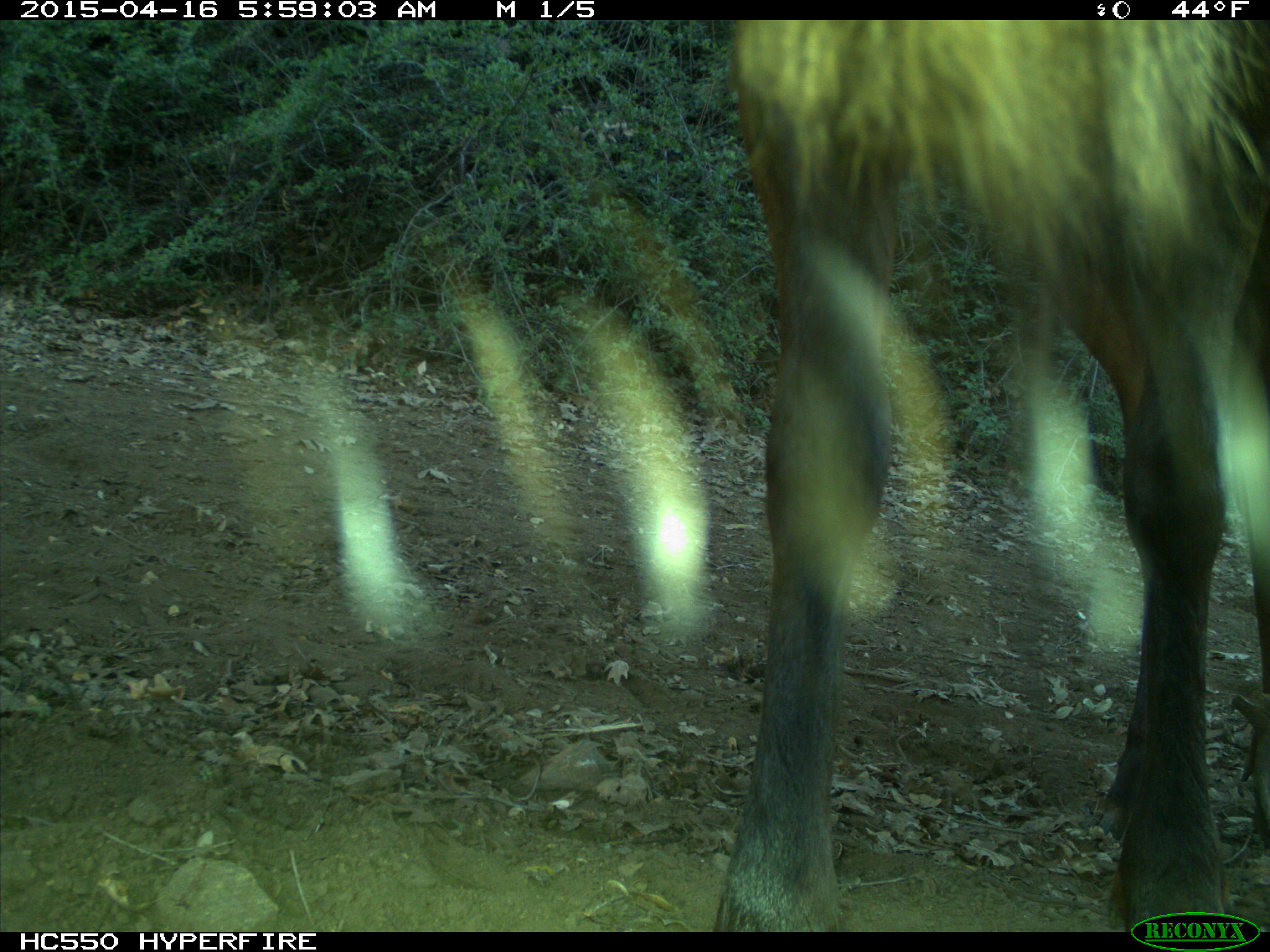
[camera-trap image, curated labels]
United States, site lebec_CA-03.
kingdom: Animalia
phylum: Chordata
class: Mammalia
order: Artiodactyla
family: Cervidae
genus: Cervus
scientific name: Cervus canadensis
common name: elk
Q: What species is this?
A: Cervus canadensis (elk).